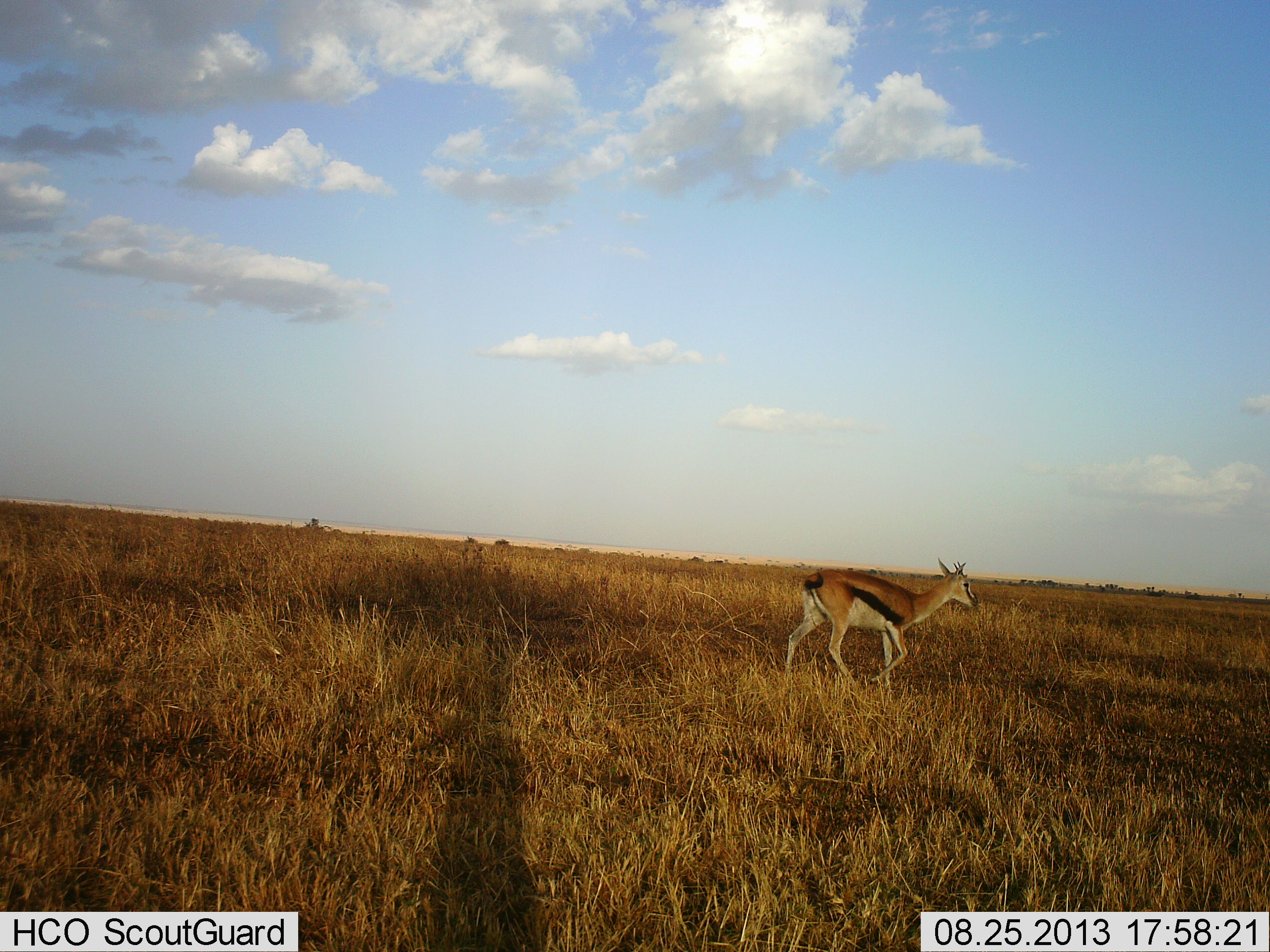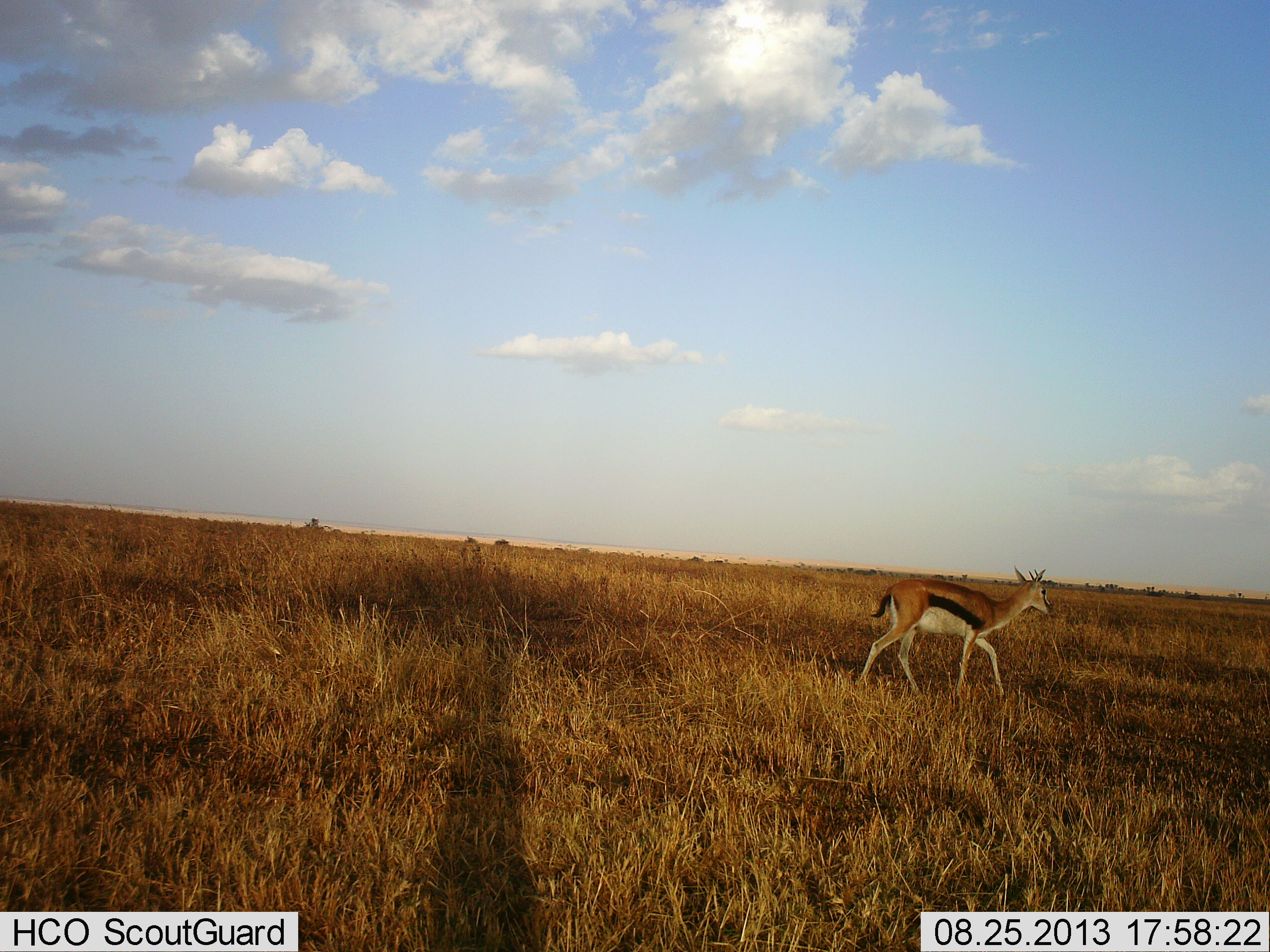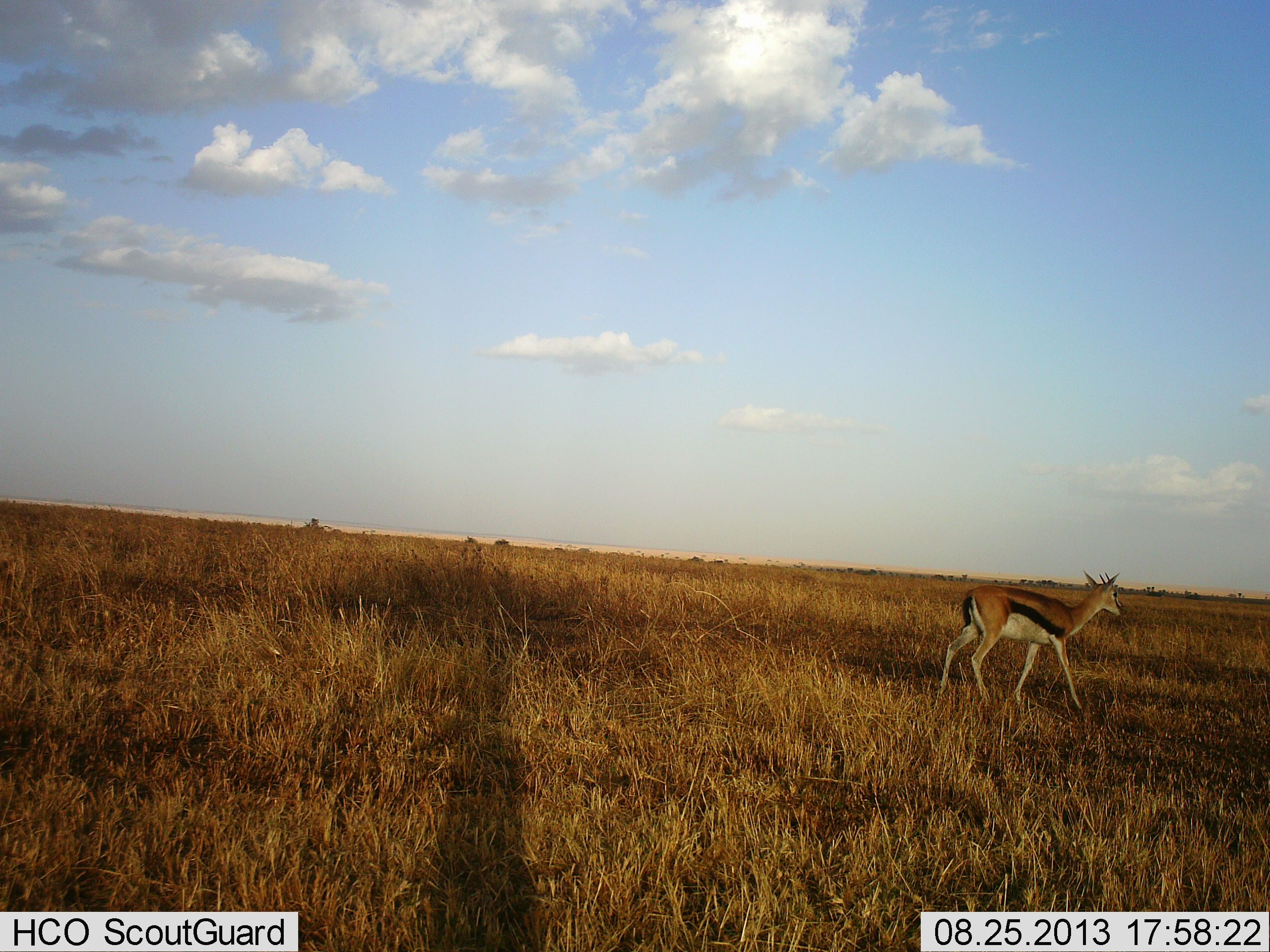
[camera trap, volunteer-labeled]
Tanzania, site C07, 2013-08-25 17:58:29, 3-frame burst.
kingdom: Animalia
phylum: Chordata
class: Mammalia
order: Artiodactyla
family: Bovidae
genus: Eudorcas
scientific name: Eudorcas thomsonii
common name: thomson's gazelle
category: gazellethomsons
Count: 1.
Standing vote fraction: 0%.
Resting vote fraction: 0%.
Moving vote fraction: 100%.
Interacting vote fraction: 0%.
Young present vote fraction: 0%.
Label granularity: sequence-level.